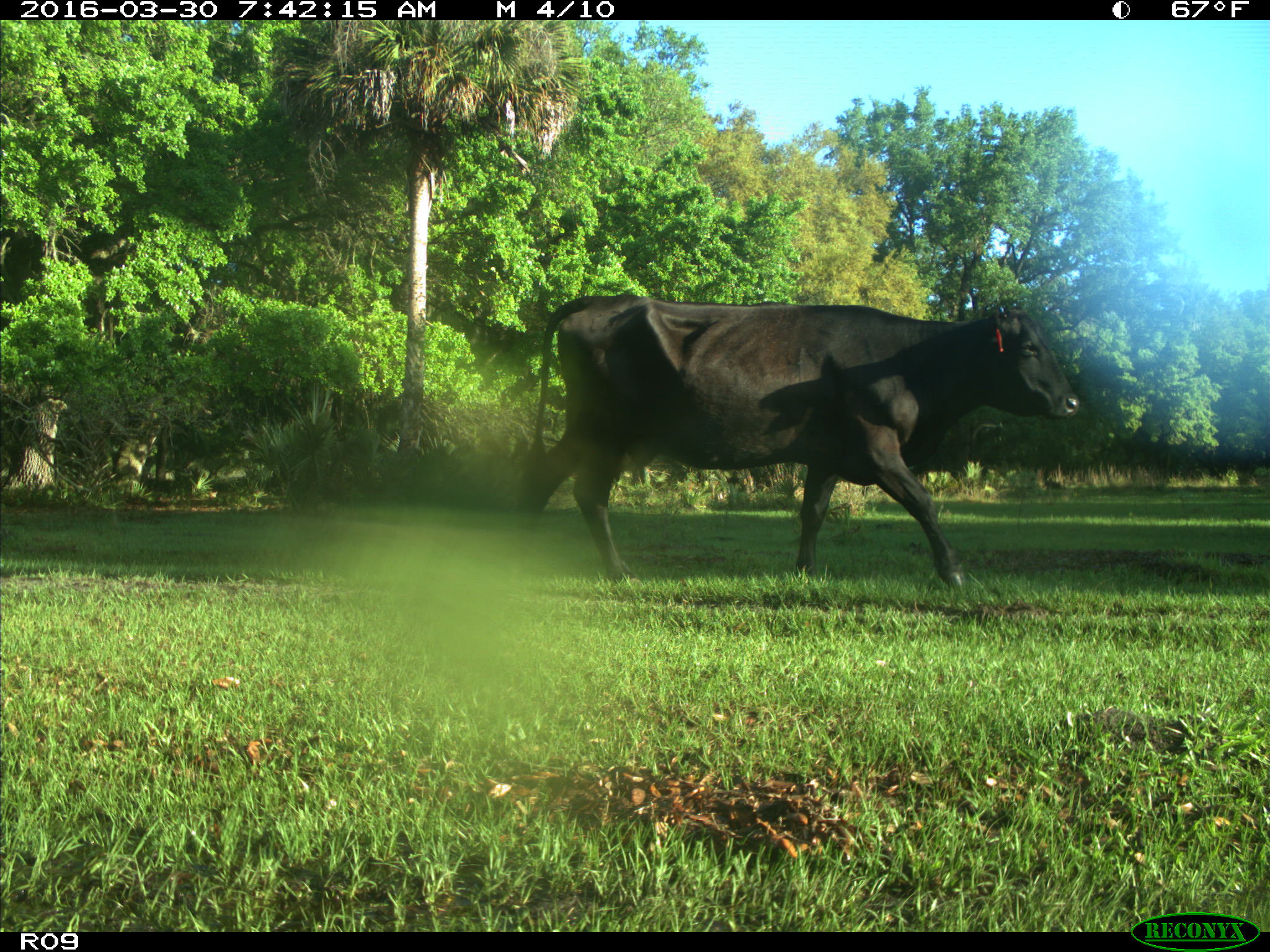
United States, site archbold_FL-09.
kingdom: Animalia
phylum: Chordata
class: Mammalia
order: Artiodactyla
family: Bovidae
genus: Bos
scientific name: Bos taurus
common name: domestic cow